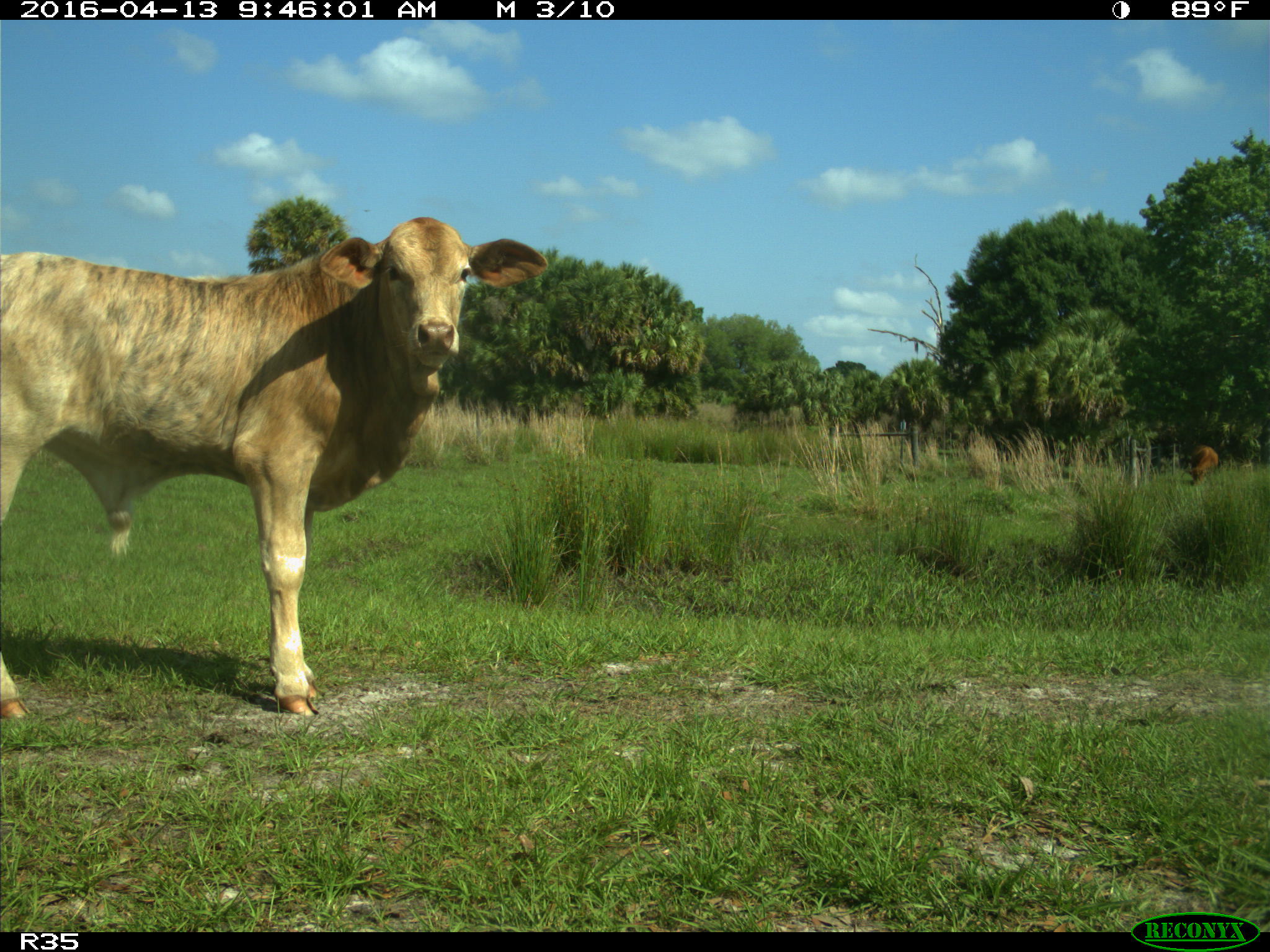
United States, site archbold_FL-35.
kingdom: Animalia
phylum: Chordata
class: Mammalia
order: Artiodactyla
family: Bovidae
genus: Bos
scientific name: Bos taurus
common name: domestic cow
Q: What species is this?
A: Bos taurus (domestic cow).